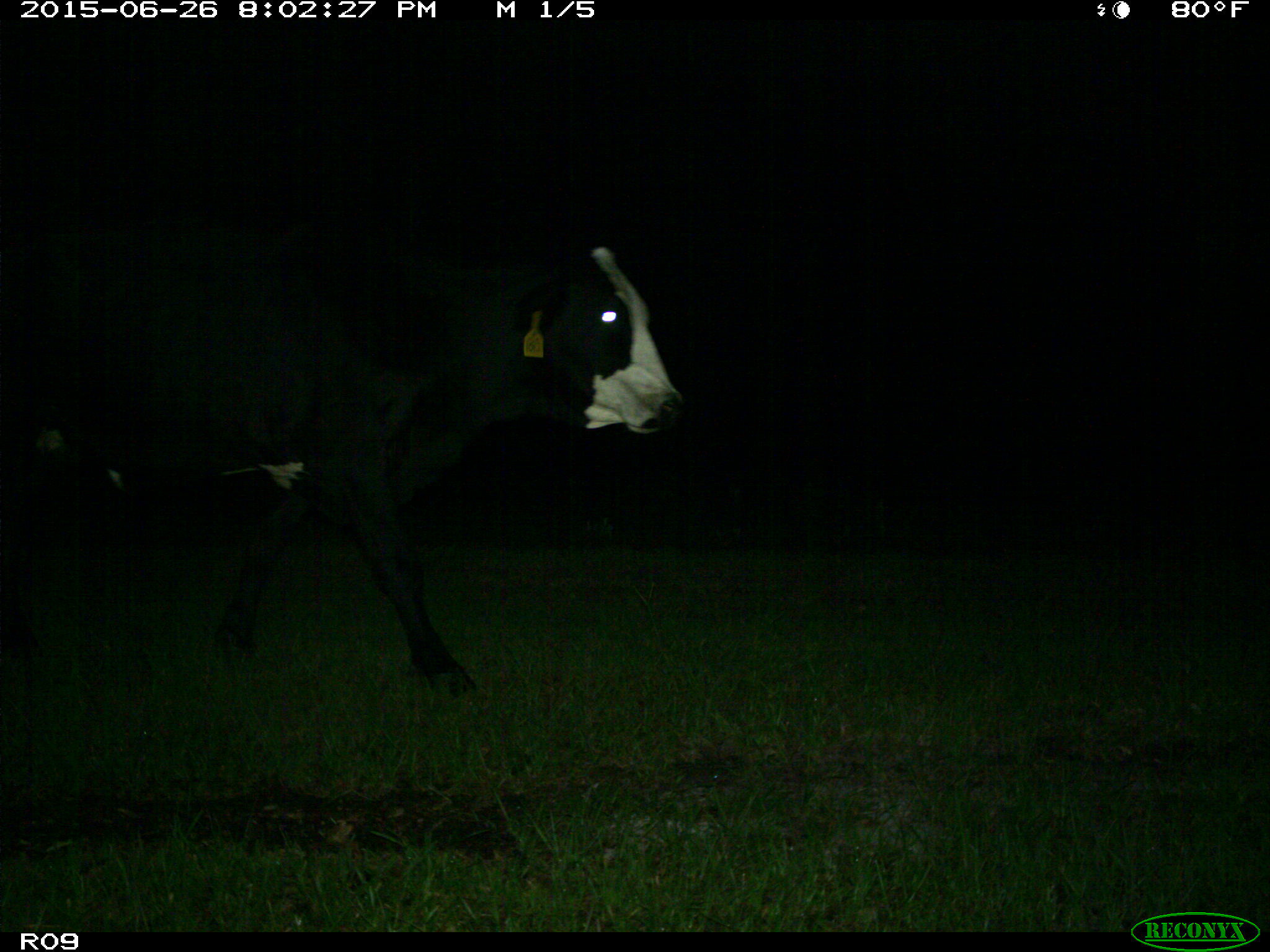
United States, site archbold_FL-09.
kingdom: Animalia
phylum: Chordata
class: Mammalia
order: Artiodactyla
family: Bovidae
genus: Bos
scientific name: Bos taurus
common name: domestic cow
Bos taurus (domestic cow).